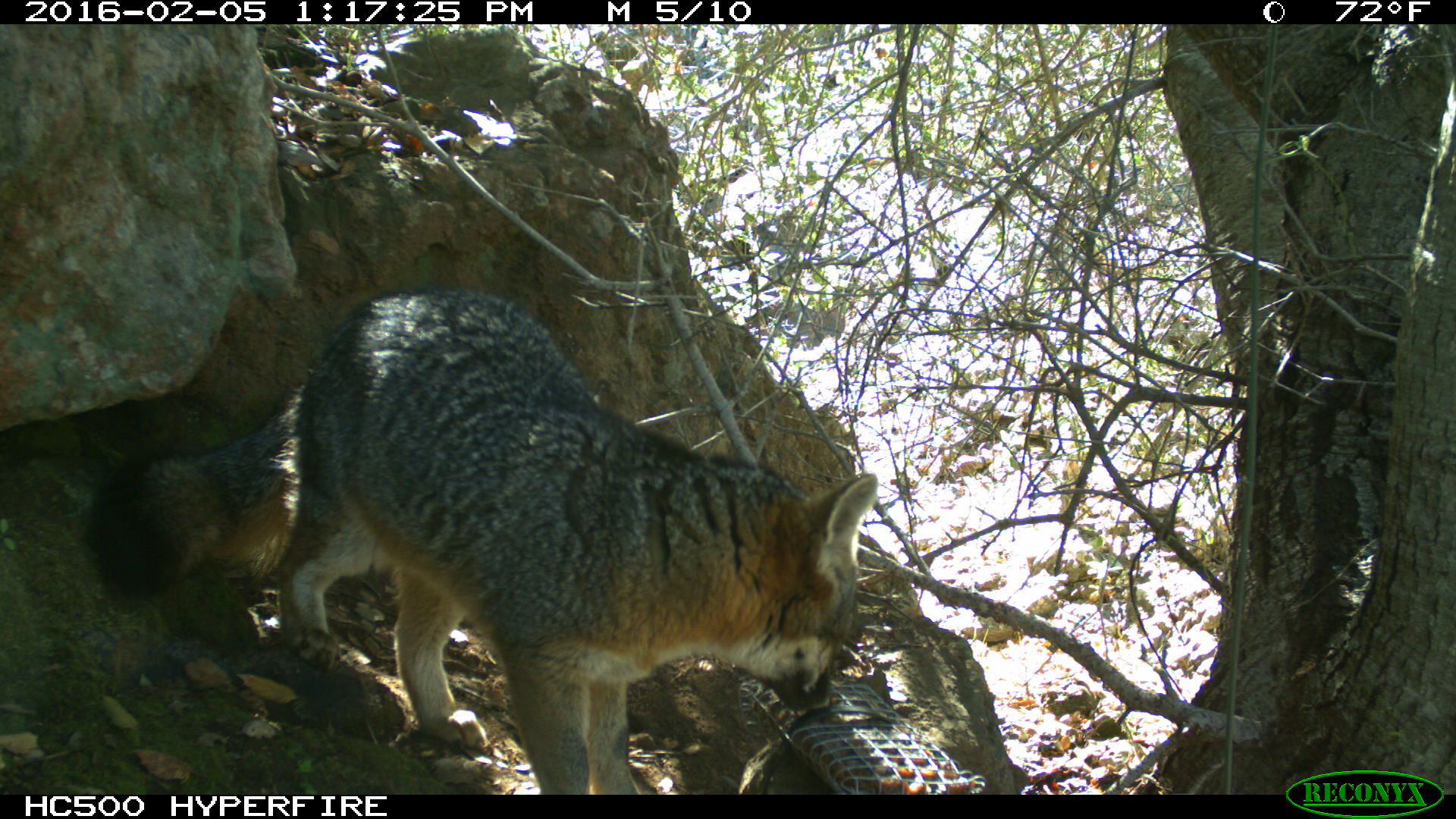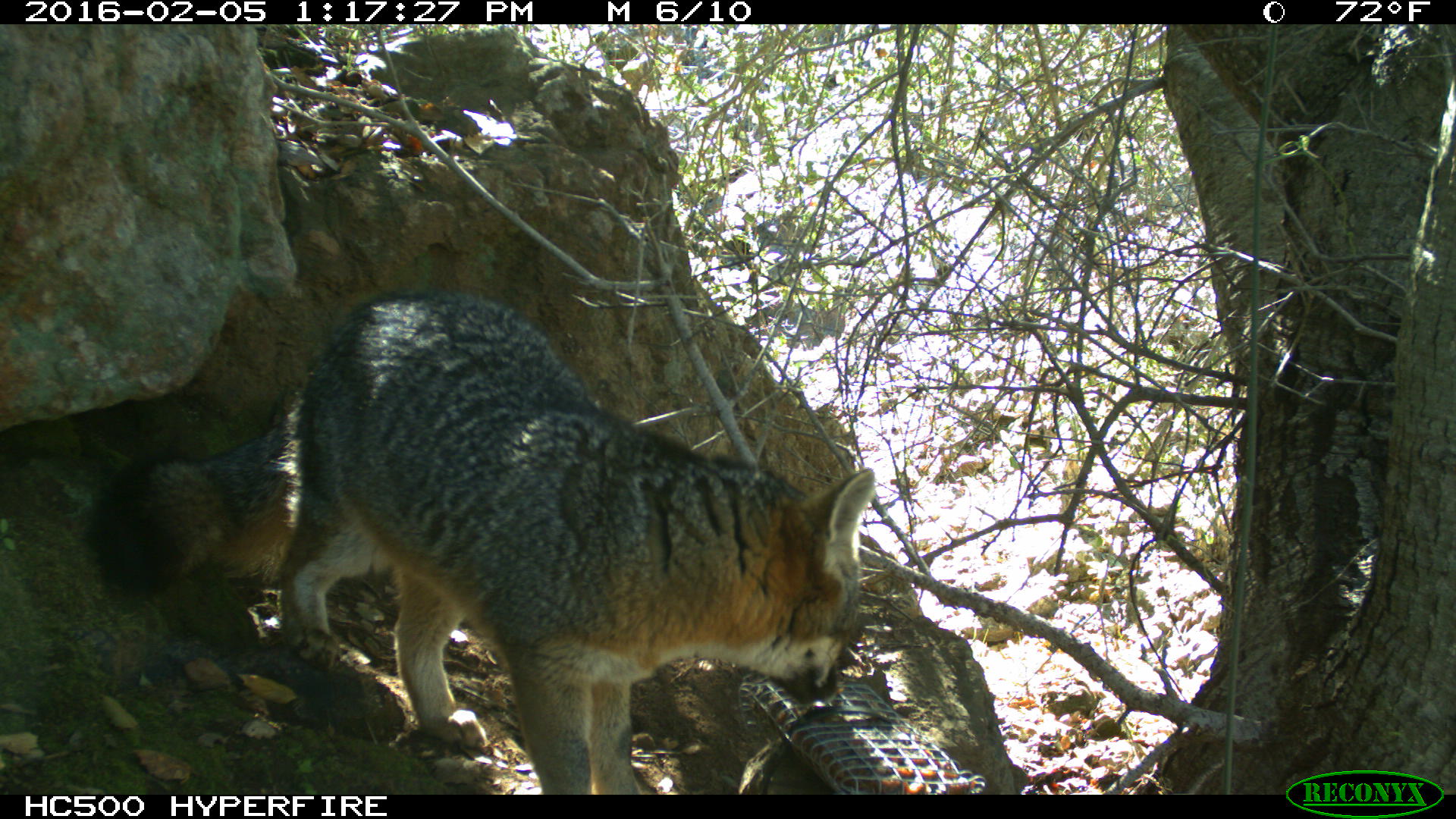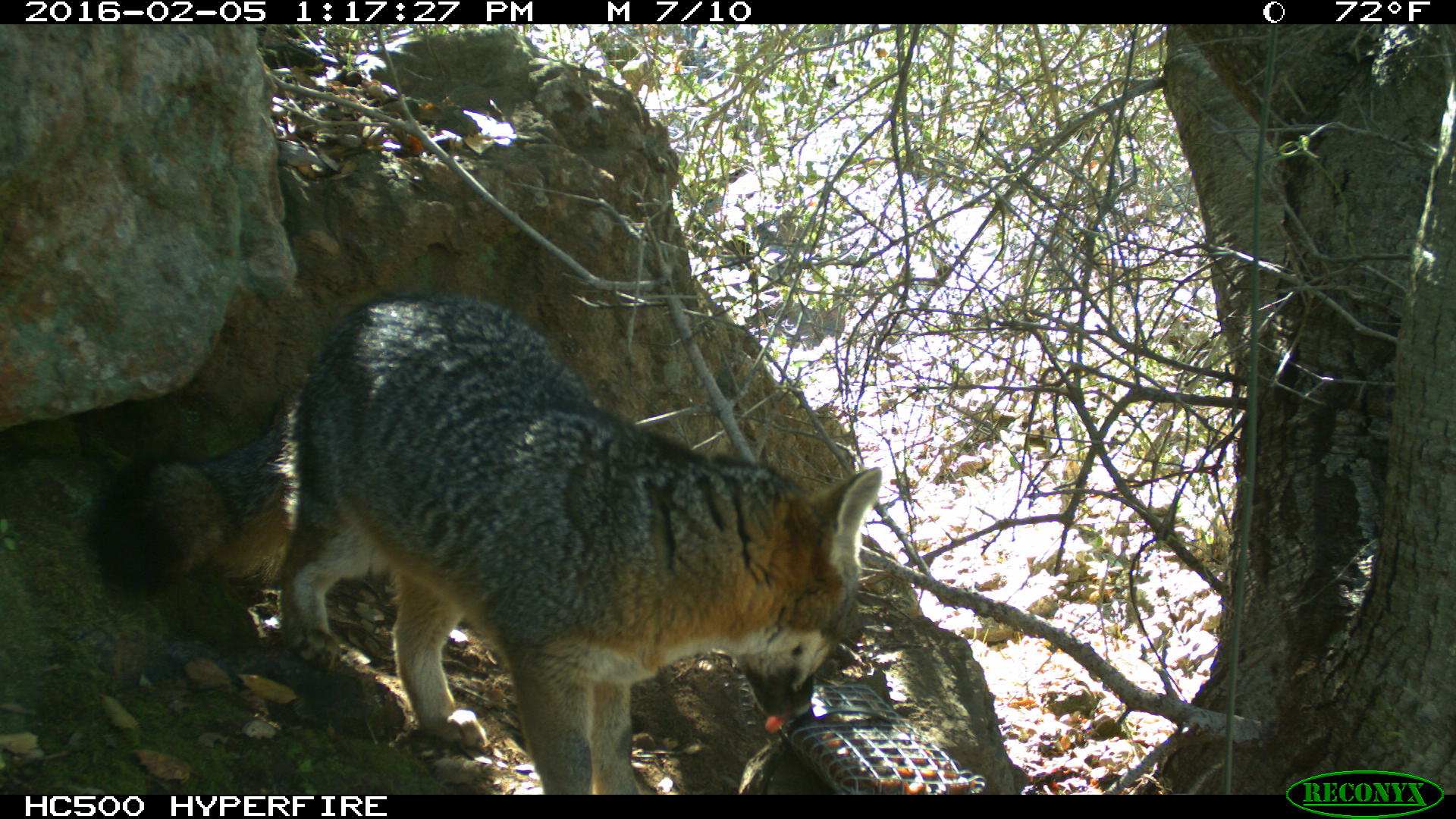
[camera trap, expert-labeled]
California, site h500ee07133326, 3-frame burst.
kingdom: Animalia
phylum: Chordata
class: Mammalia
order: Carnivora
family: Canidae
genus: Urocyon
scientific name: Urocyon littoralis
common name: island fox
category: fox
Fox (island fox) (Urocyon littoralis).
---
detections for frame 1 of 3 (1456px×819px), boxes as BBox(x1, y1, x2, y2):
fox: BBox(79, 290, 877, 794)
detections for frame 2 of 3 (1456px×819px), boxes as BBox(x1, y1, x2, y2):
fox: BBox(88, 289, 876, 795)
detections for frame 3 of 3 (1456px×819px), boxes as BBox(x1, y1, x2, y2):
fox: BBox(82, 292, 885, 794)